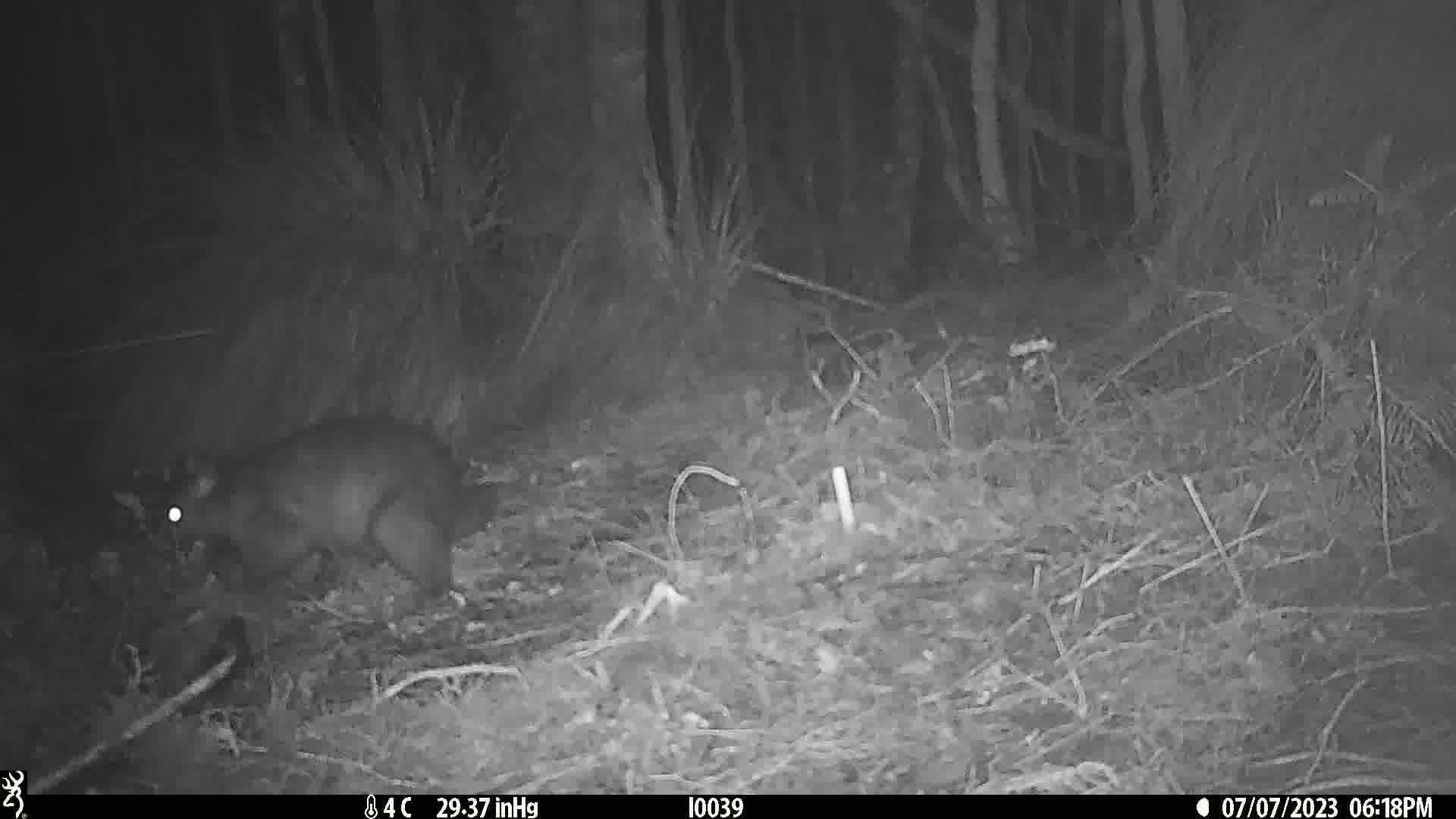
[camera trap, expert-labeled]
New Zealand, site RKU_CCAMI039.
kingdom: Animalia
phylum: Chordata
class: Mammalia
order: Diprotodontia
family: Phalangeridae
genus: Trichosurus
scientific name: Trichosurus vulpecula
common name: common brushtail possum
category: possum